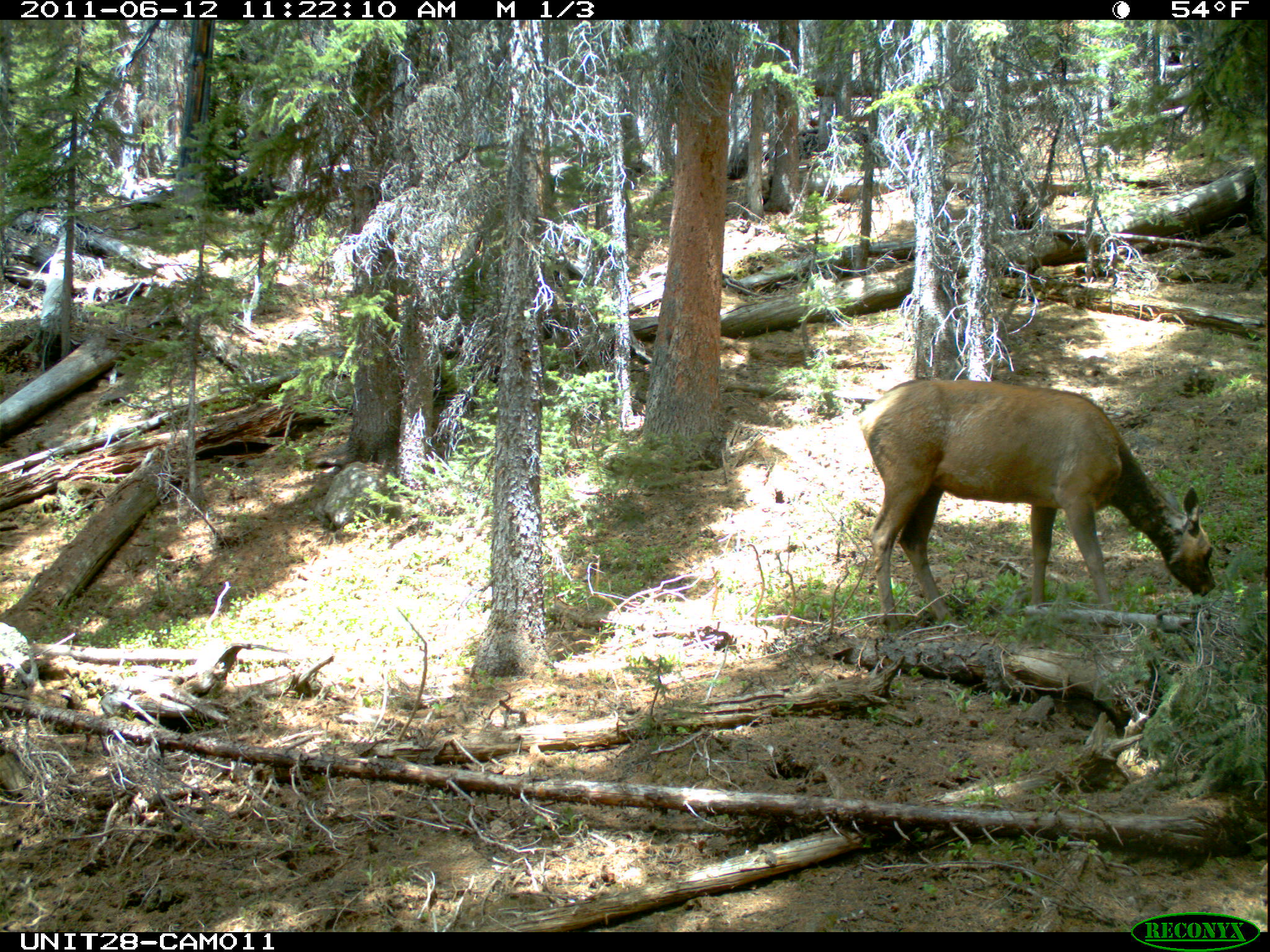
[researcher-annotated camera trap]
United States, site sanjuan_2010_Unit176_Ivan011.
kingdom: Animalia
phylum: Chordata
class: Mammalia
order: Artiodactyla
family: Cervidae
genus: Cervus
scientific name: Cervus elaphus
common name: red deer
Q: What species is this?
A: Cervus elaphus (red deer).